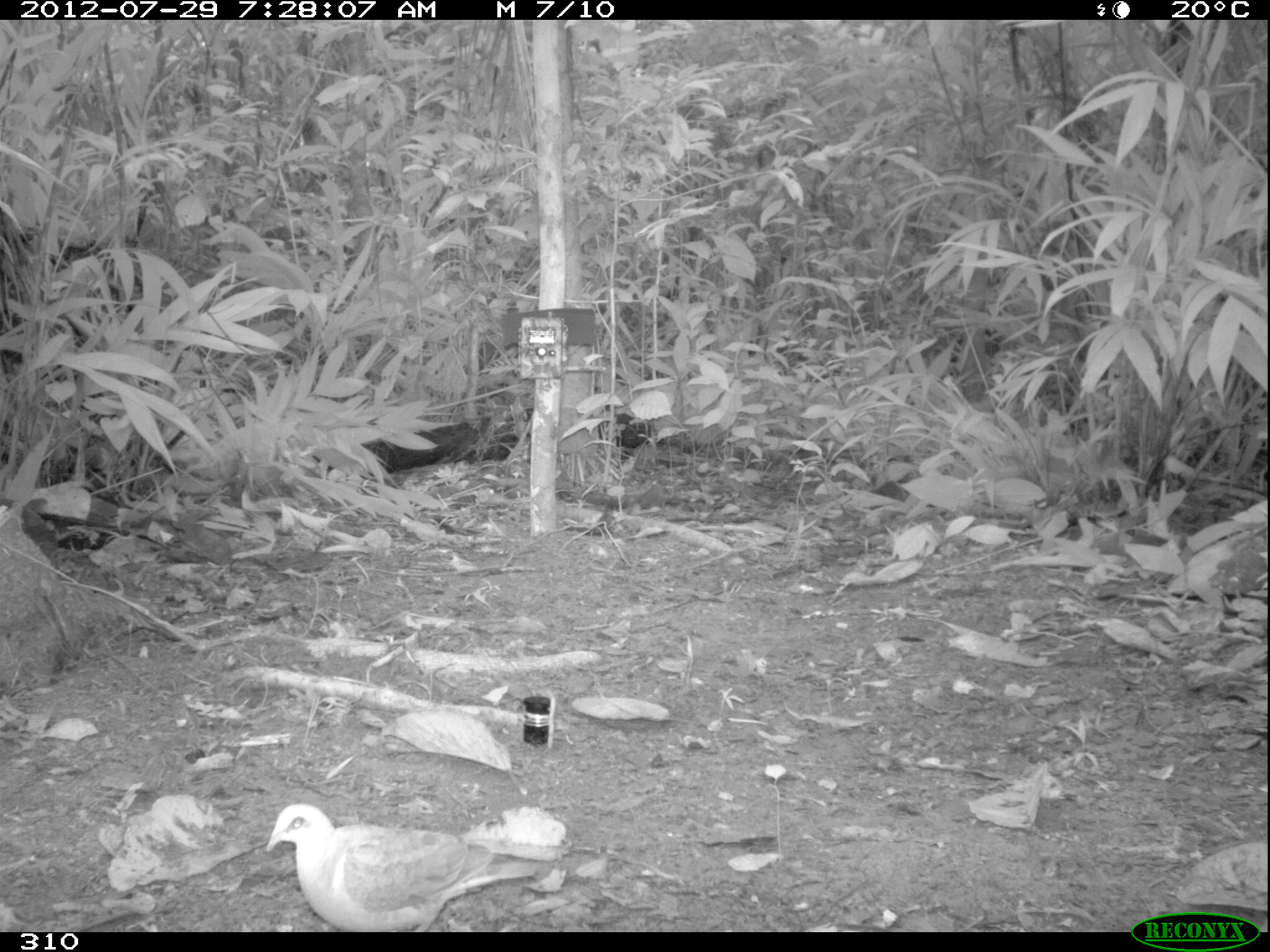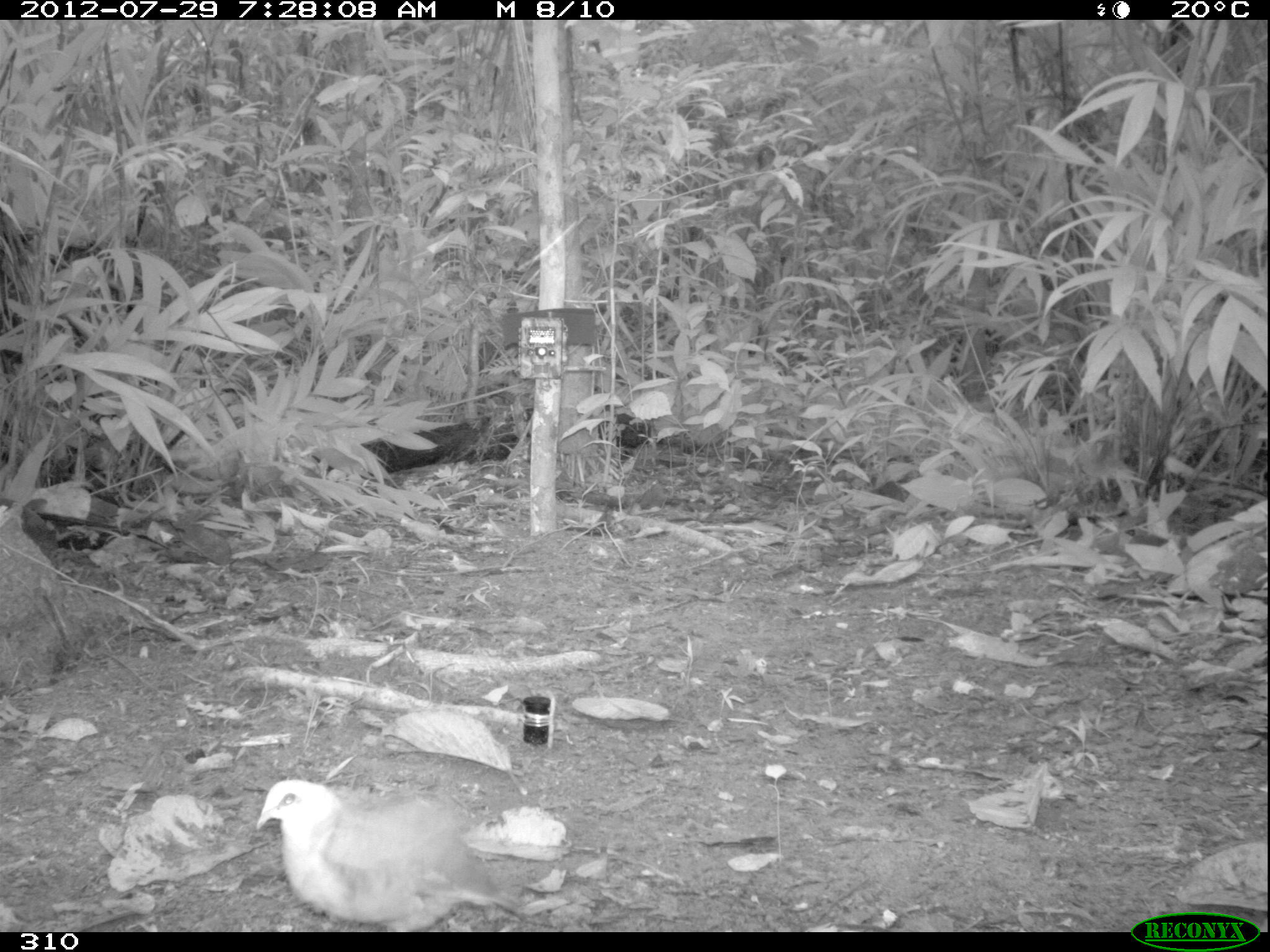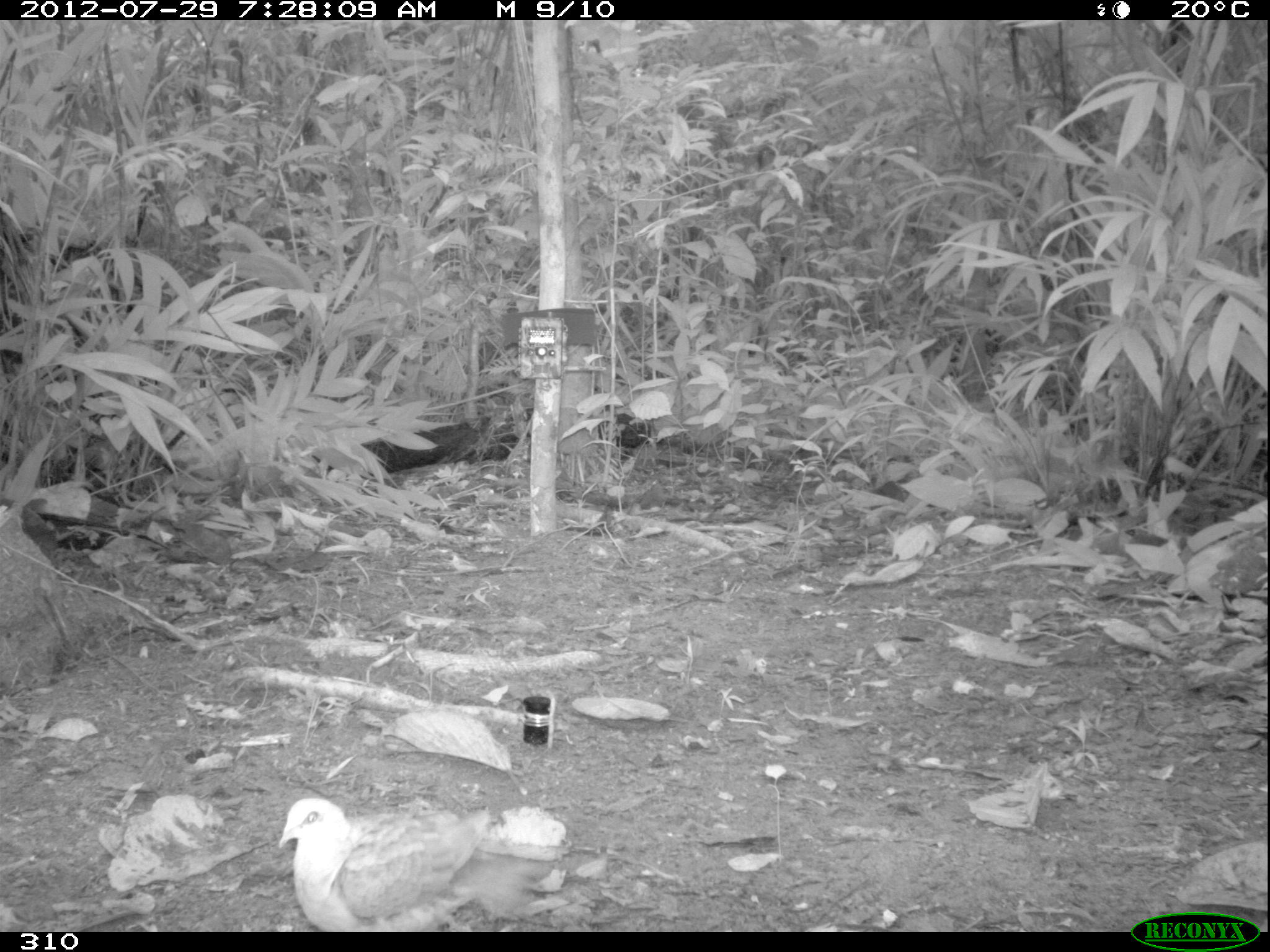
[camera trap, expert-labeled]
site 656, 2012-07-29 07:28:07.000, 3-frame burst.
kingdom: Animalia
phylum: Chordata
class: Aves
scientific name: Aves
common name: bird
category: unknown bird